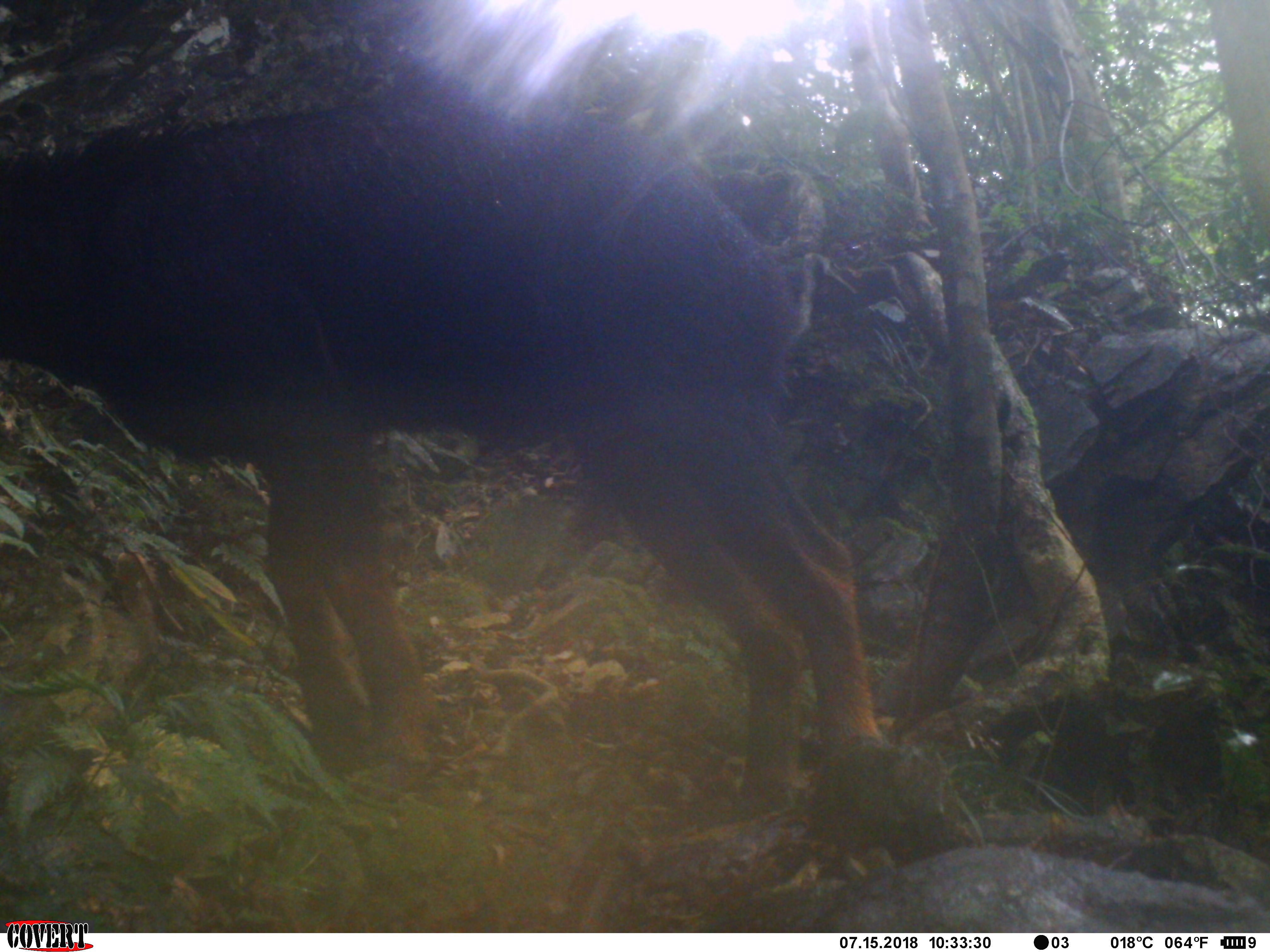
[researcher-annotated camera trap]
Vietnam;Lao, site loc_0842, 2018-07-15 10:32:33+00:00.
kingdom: Animalia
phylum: Chordata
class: Mammalia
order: Artiodactyla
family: Bovidae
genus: Capricornis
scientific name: Capricornis sumatraensis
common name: chinese serow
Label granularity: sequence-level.